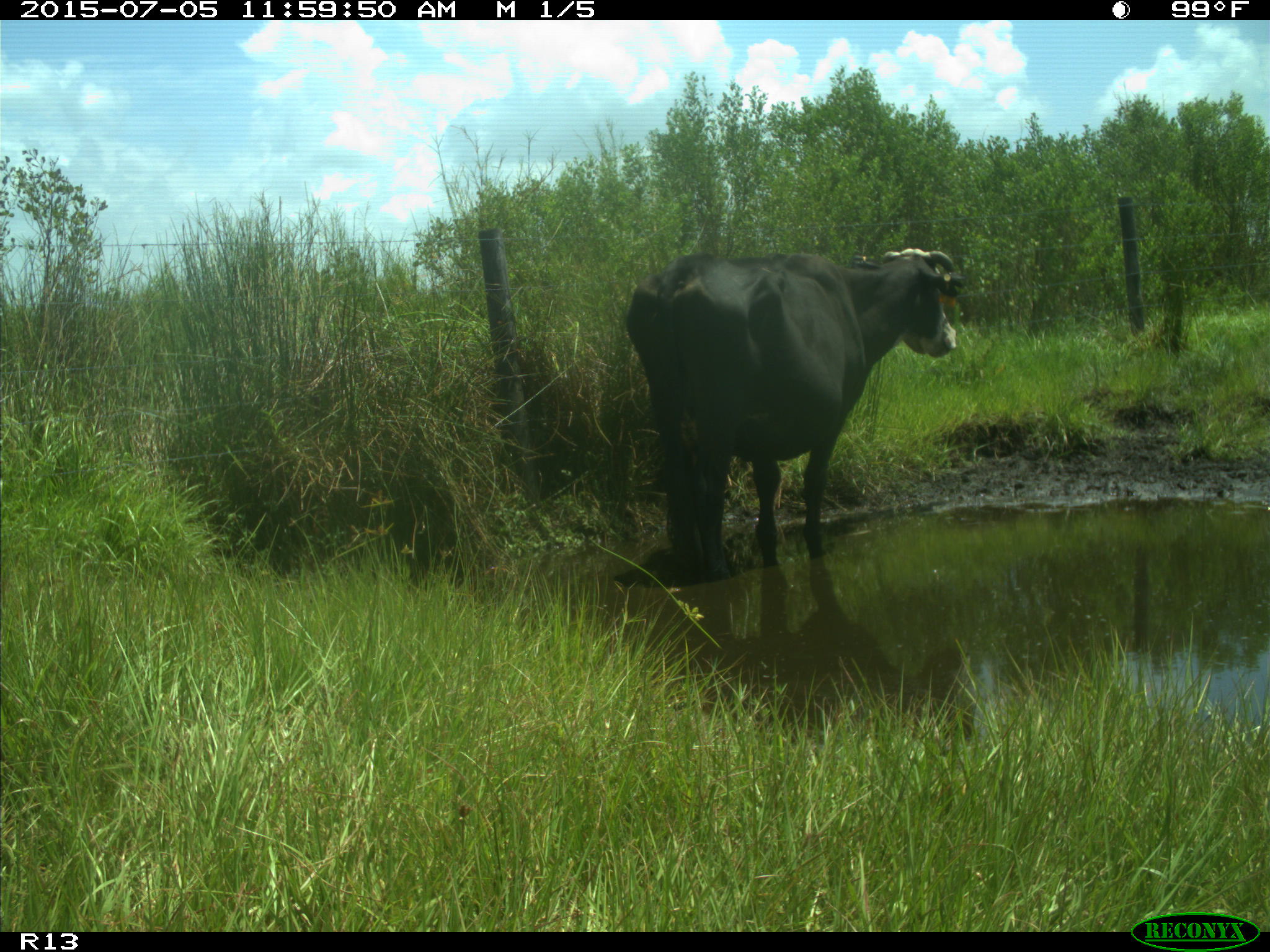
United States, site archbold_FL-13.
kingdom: Animalia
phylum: Chordata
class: Mammalia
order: Artiodactyla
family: Bovidae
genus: Bos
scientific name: Bos taurus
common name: domestic cow